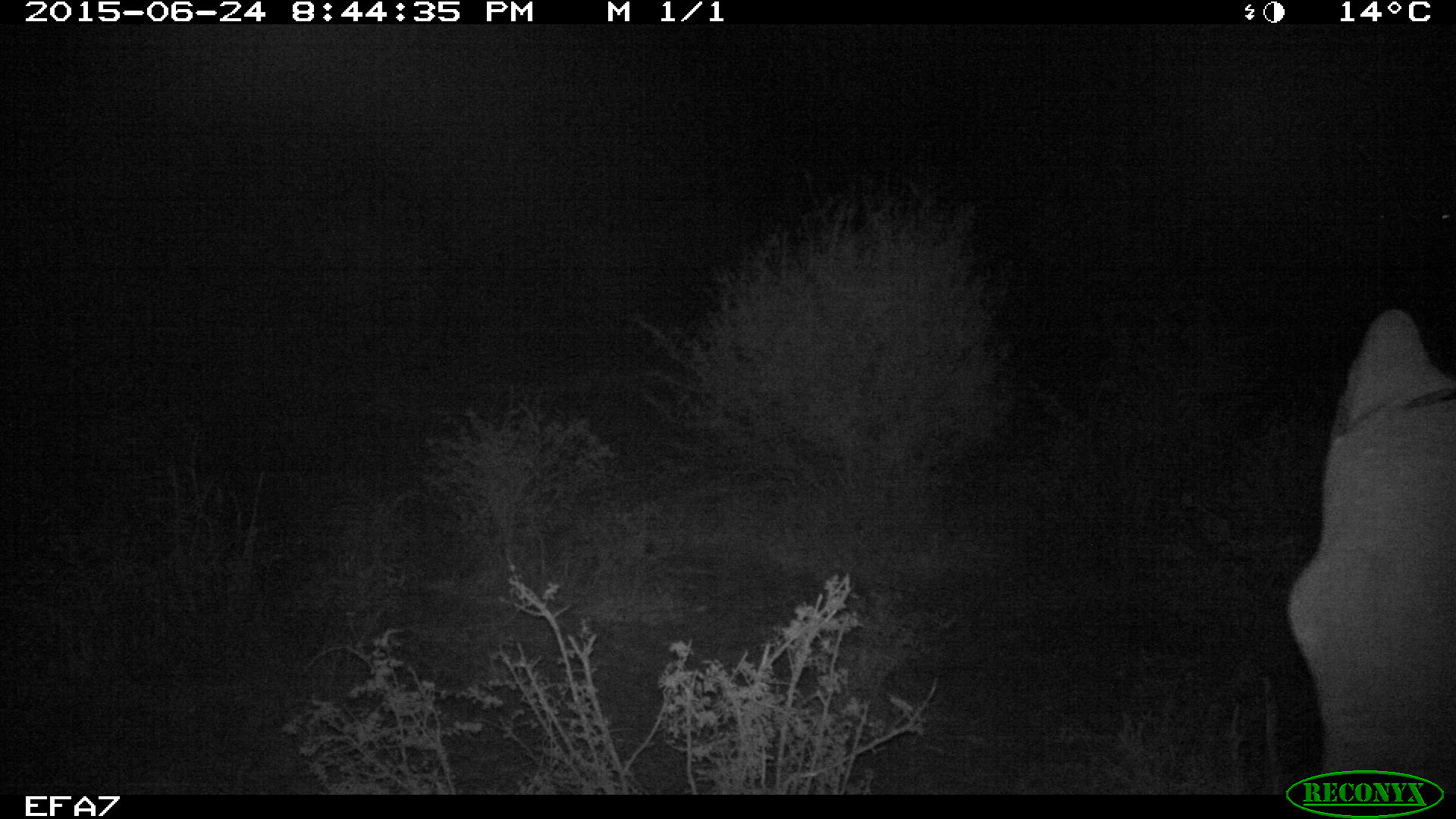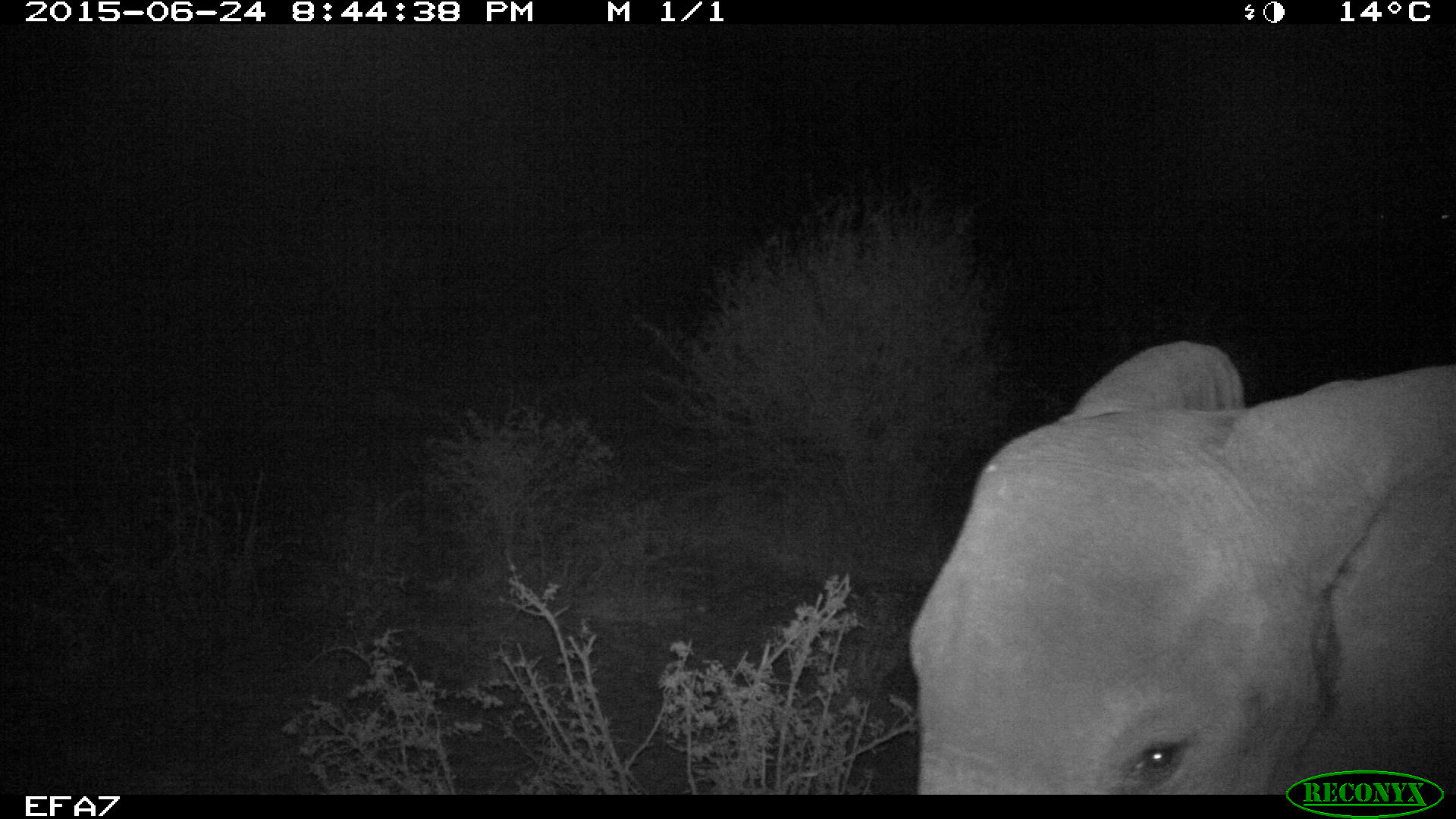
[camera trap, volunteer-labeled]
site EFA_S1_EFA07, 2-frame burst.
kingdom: Animalia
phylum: Chordata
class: Mammalia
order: Proboscidea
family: Elephantidae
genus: Loxodonta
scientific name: Loxodonta africana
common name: african bush elephant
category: elephant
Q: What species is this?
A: Elephant (african bush elephant) (Loxodonta africana).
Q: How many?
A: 1.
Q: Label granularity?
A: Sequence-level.